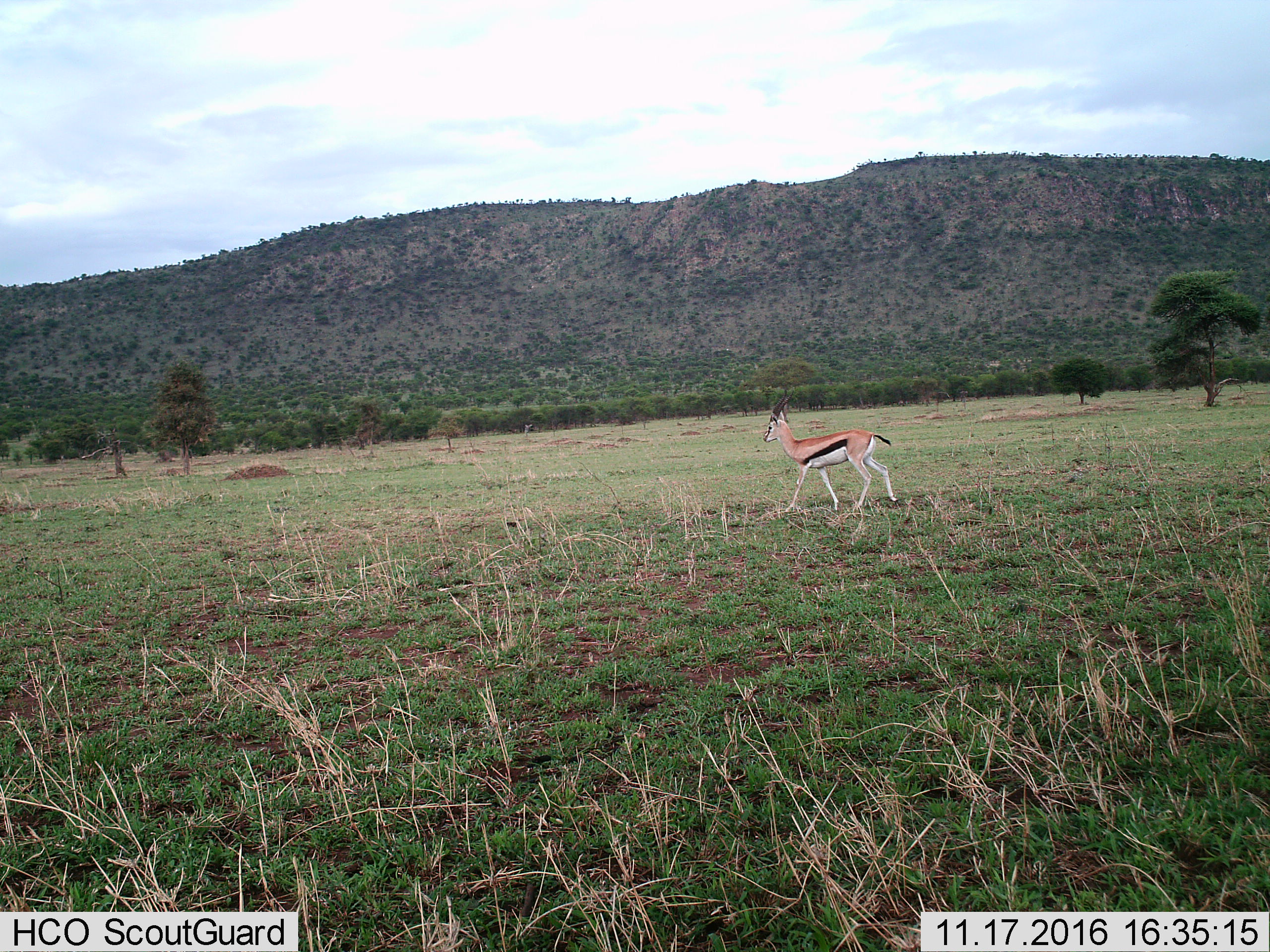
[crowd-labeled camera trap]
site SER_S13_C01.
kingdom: Animalia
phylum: Chordata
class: Mammalia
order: Artiodactyla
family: Bovidae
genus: Eudorcas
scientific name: Eudorcas thomsonii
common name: thomson's gazelle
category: gazellethomsons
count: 1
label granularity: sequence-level